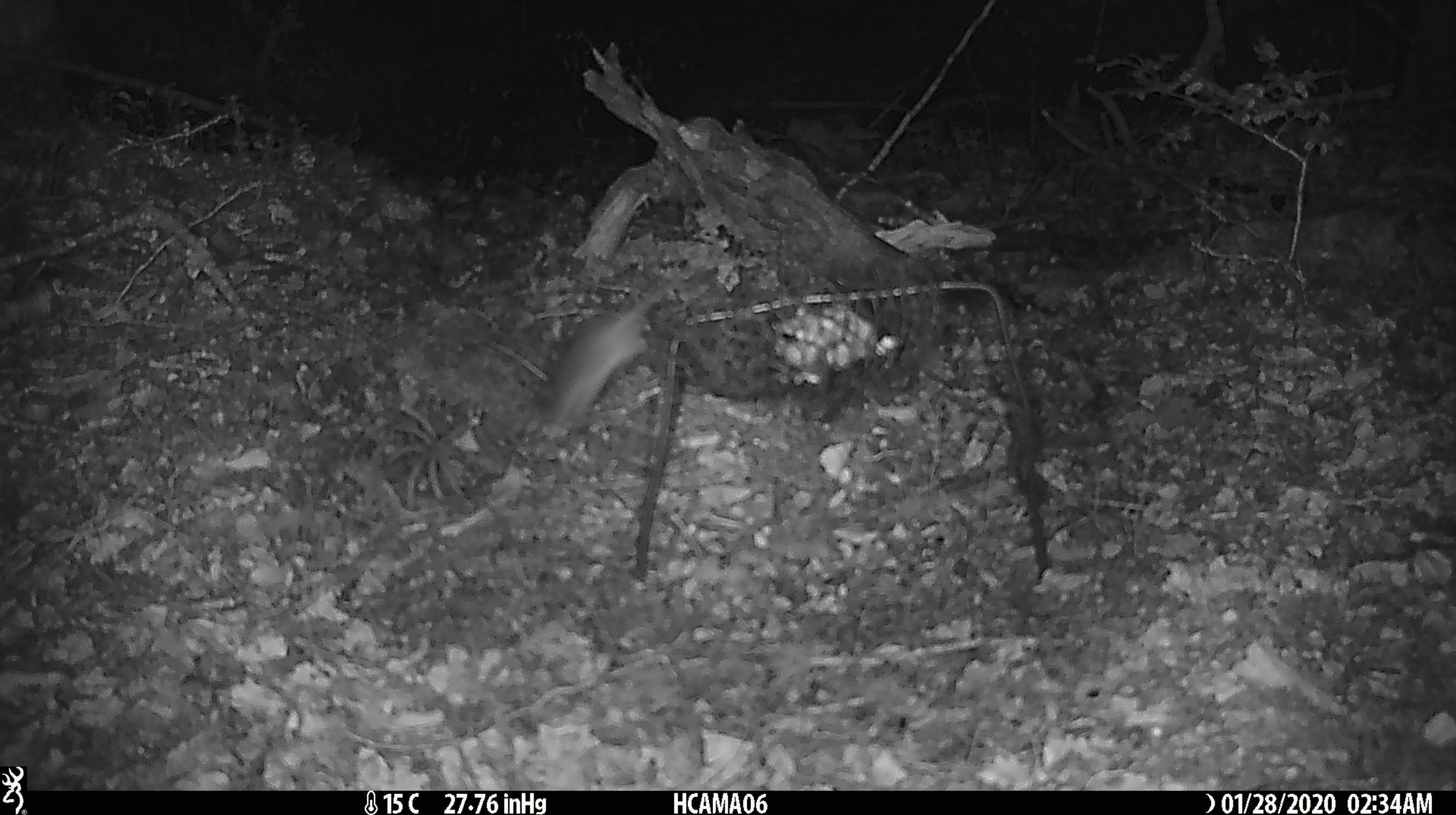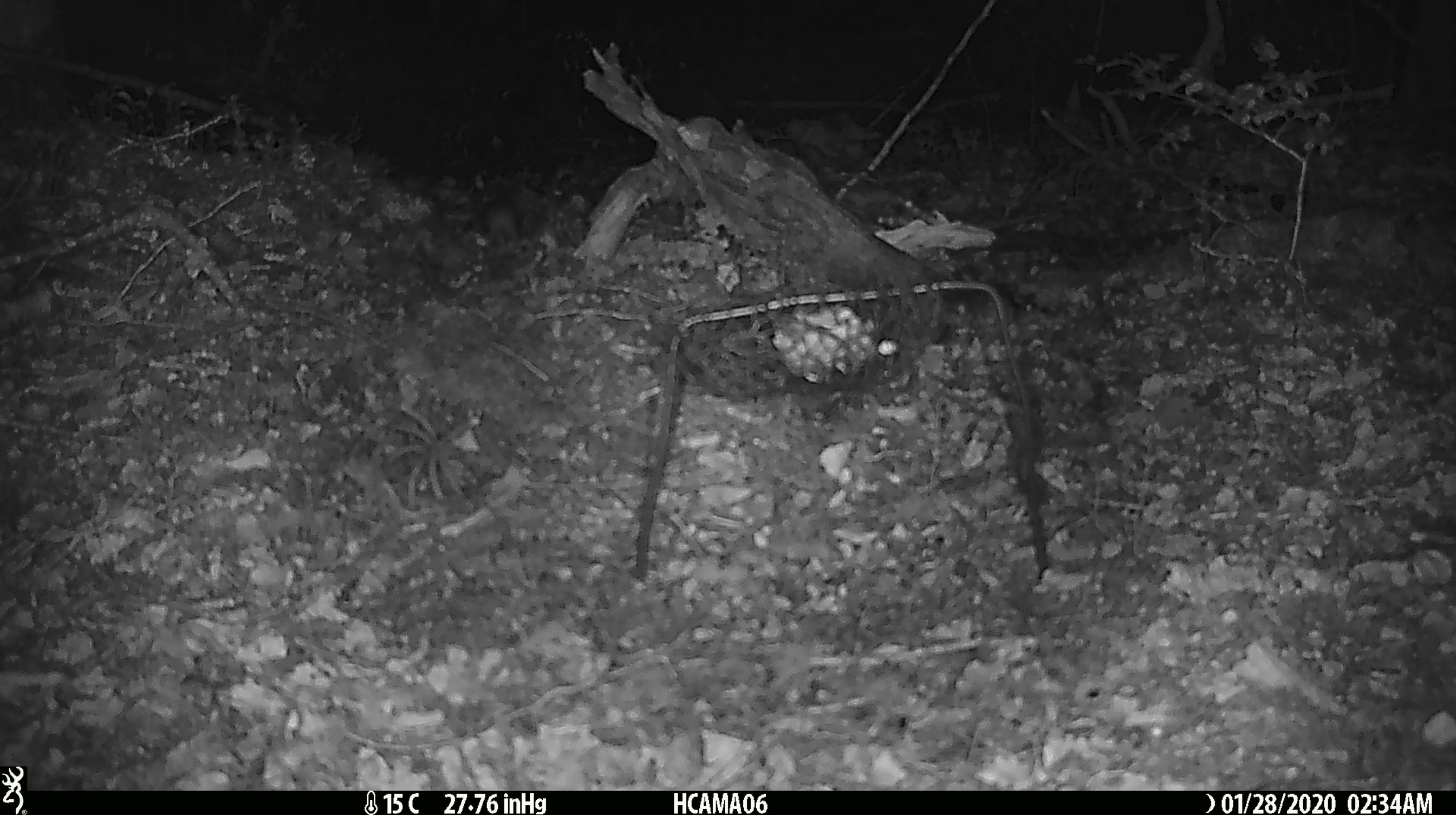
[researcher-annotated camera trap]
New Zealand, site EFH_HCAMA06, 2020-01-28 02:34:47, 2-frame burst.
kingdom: Animalia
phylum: Chordata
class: Mammalia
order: Rodentia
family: Muridae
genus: Mus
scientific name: Mus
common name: mouse